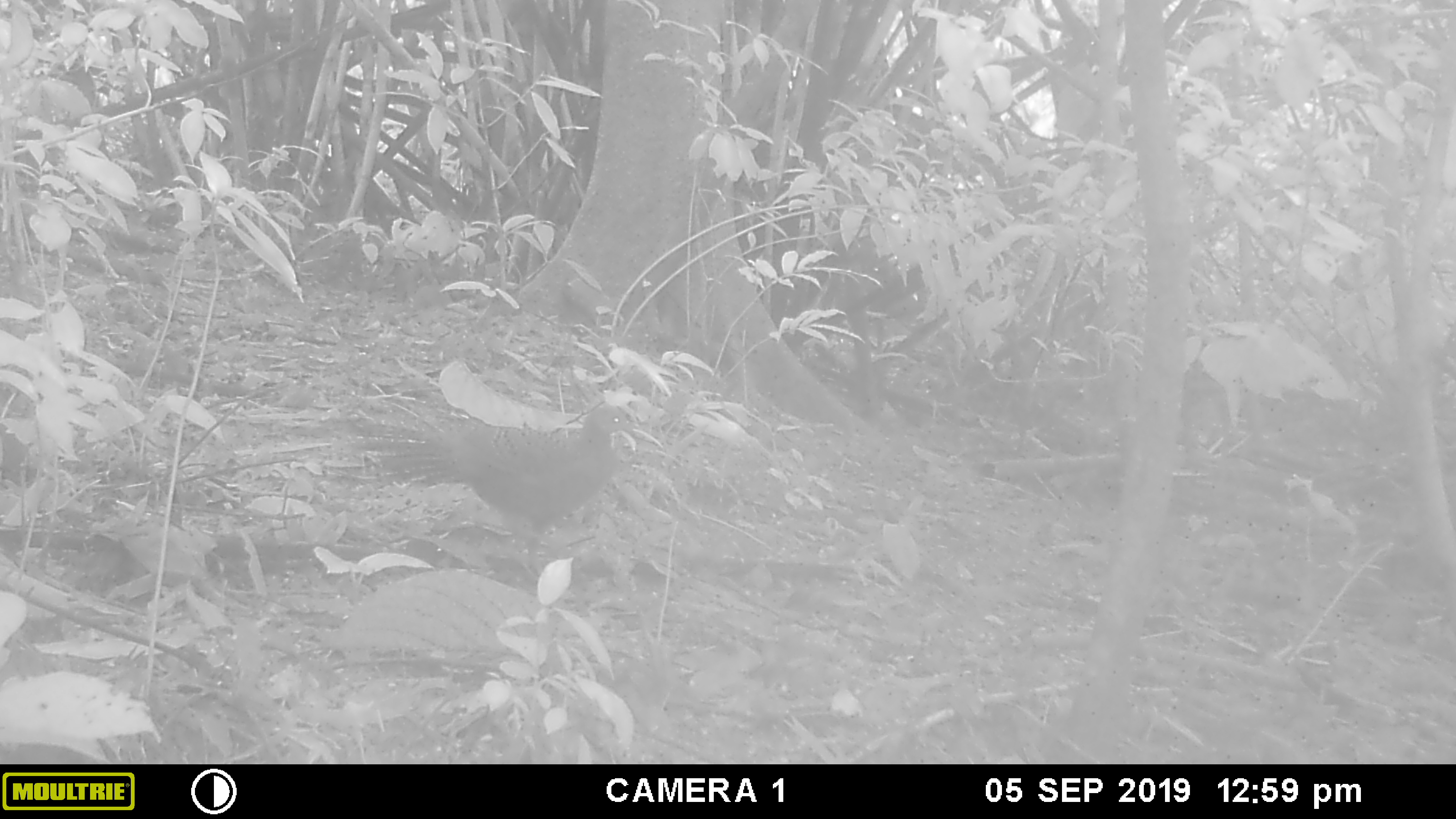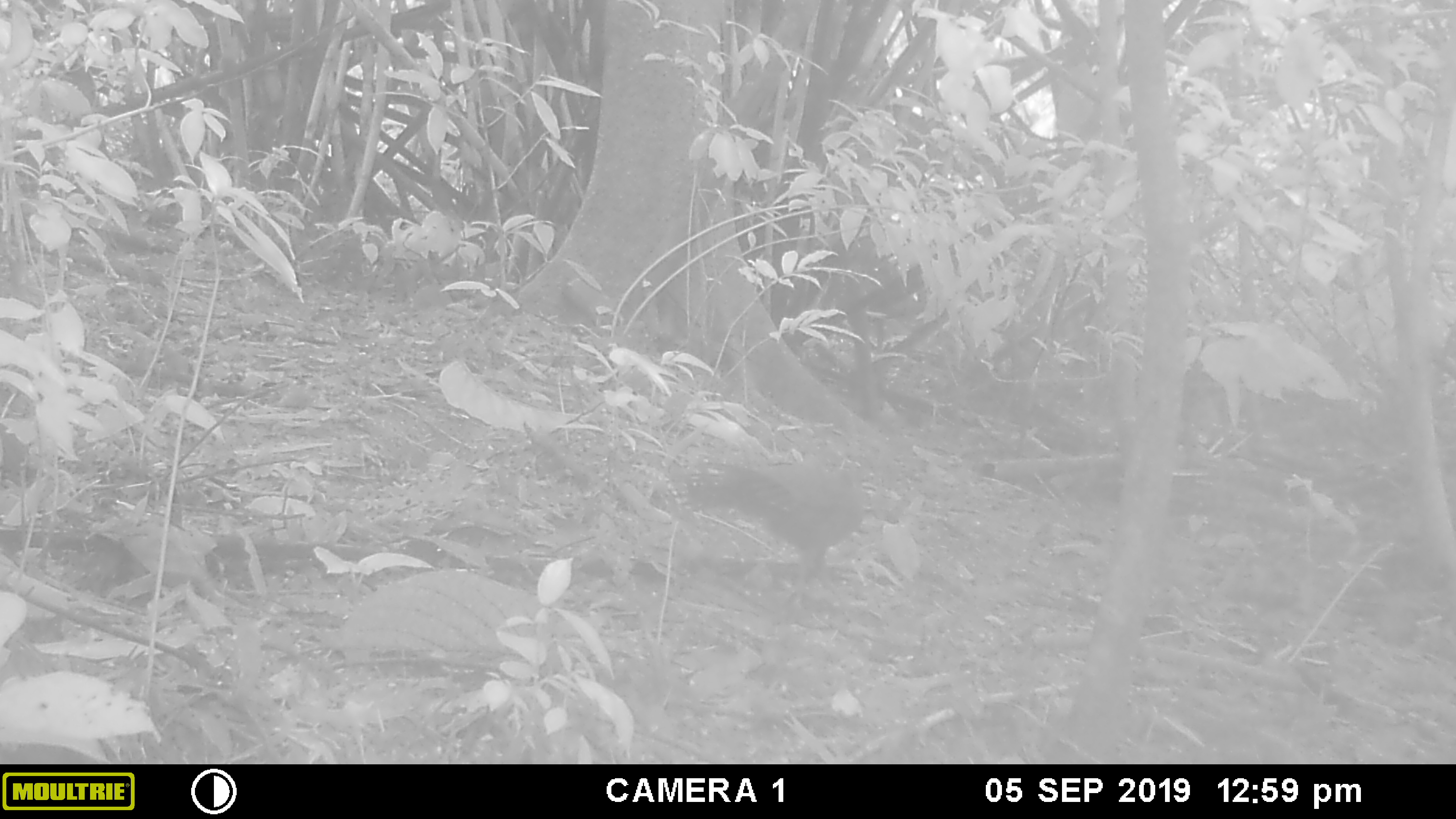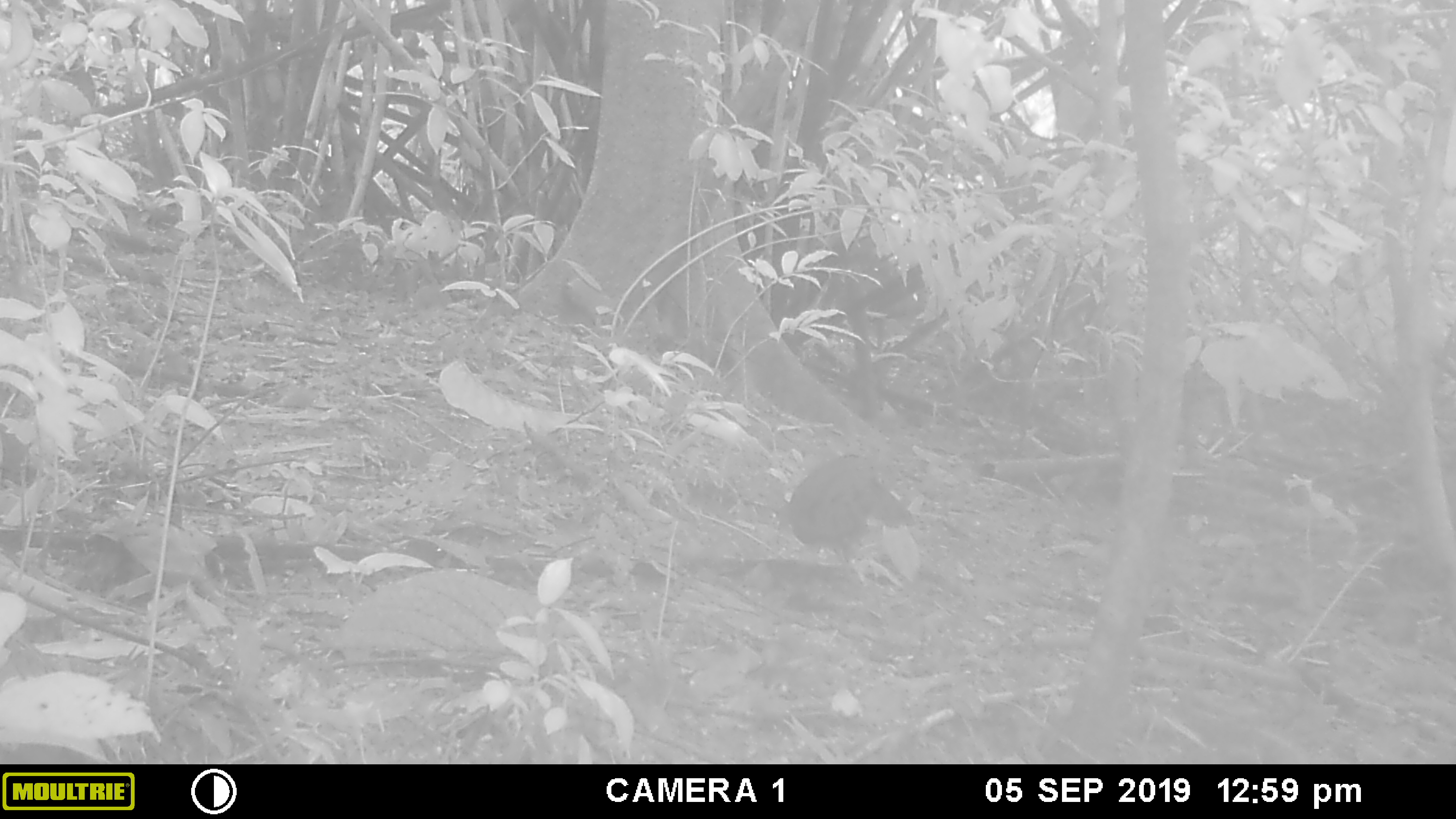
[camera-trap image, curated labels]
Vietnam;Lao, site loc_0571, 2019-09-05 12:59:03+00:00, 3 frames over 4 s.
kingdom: Animalia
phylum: Chordata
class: Aves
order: Galliformes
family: Phasianidae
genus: Polyplectron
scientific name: Polyplectron bicalcaratum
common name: gray peacock-pheasant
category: grey peacock pheasant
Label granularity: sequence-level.